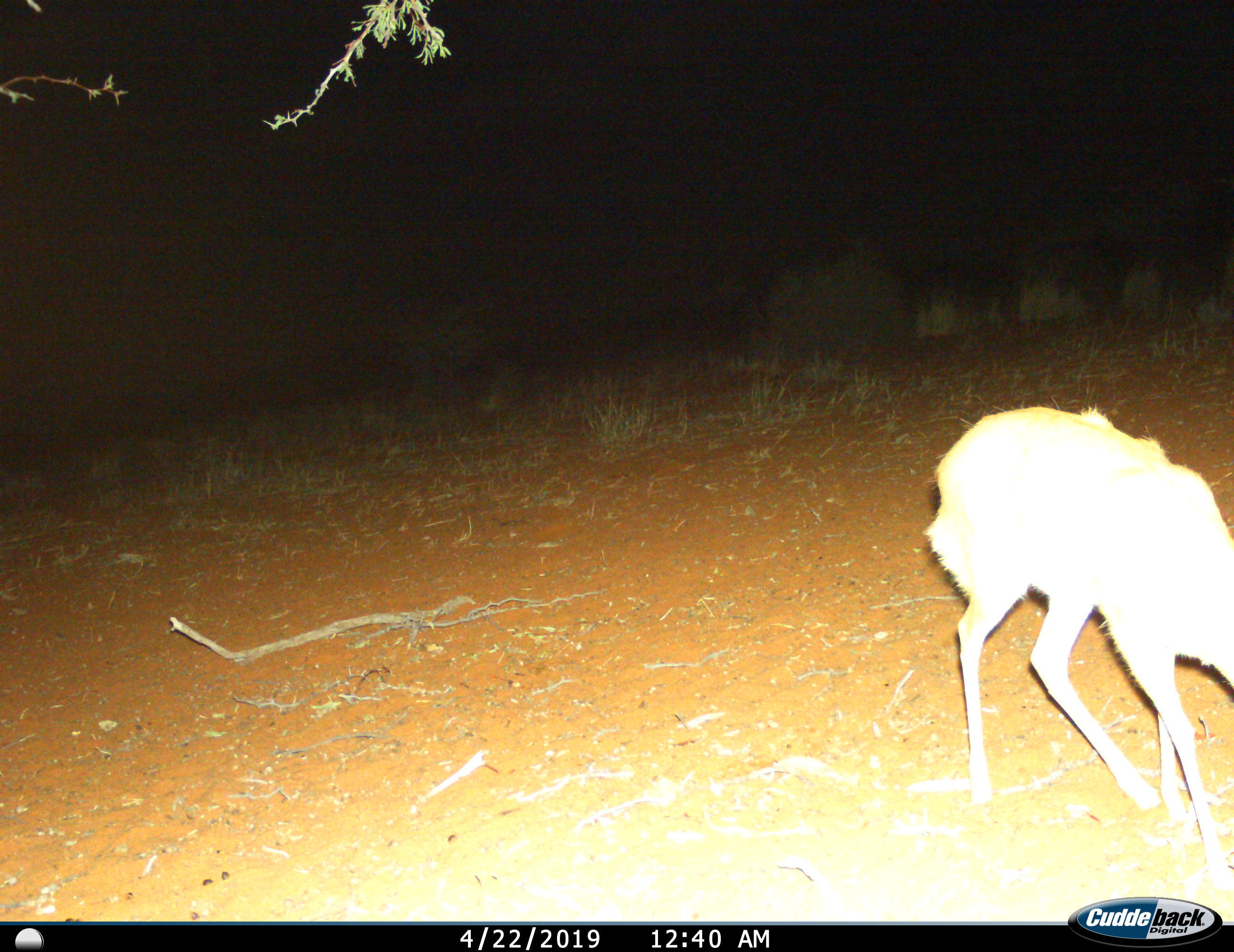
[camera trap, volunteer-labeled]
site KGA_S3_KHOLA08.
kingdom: Animalia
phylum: Chordata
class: Mammalia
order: Artiodactyla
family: Bovidae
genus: Raphicerus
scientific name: Raphicerus campestris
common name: steenbok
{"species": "steenbok (Raphicerus campestris)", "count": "1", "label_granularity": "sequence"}